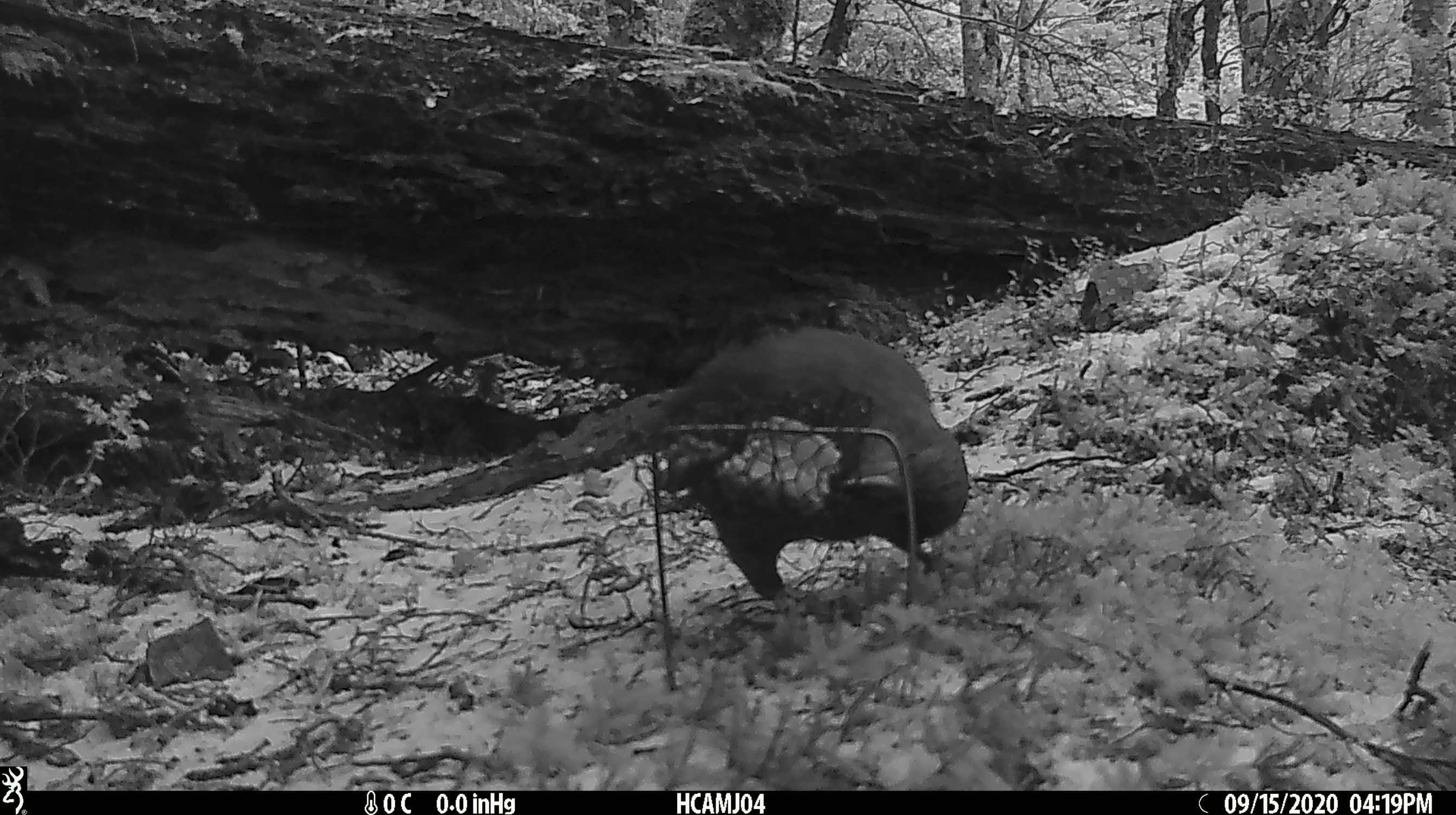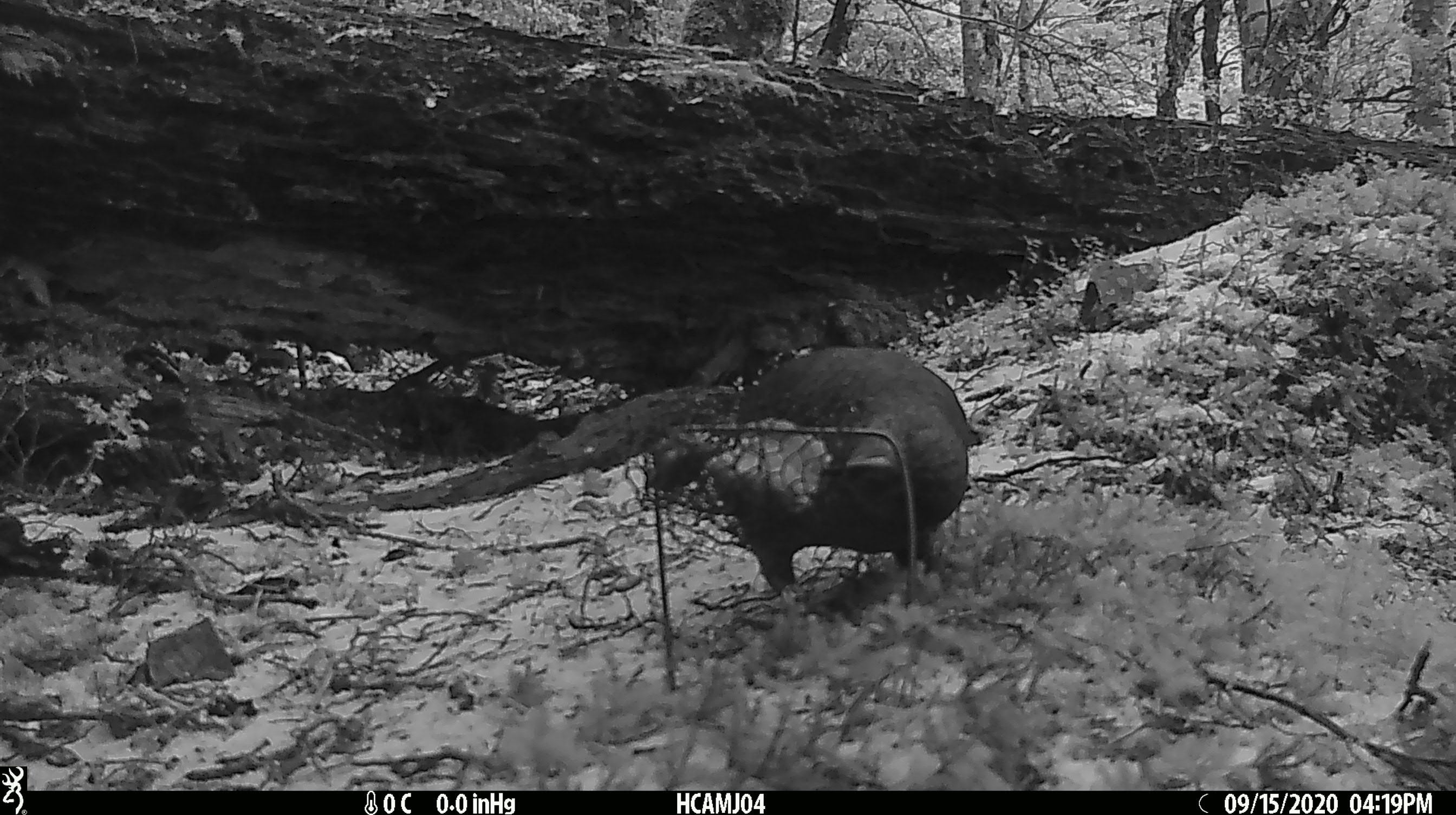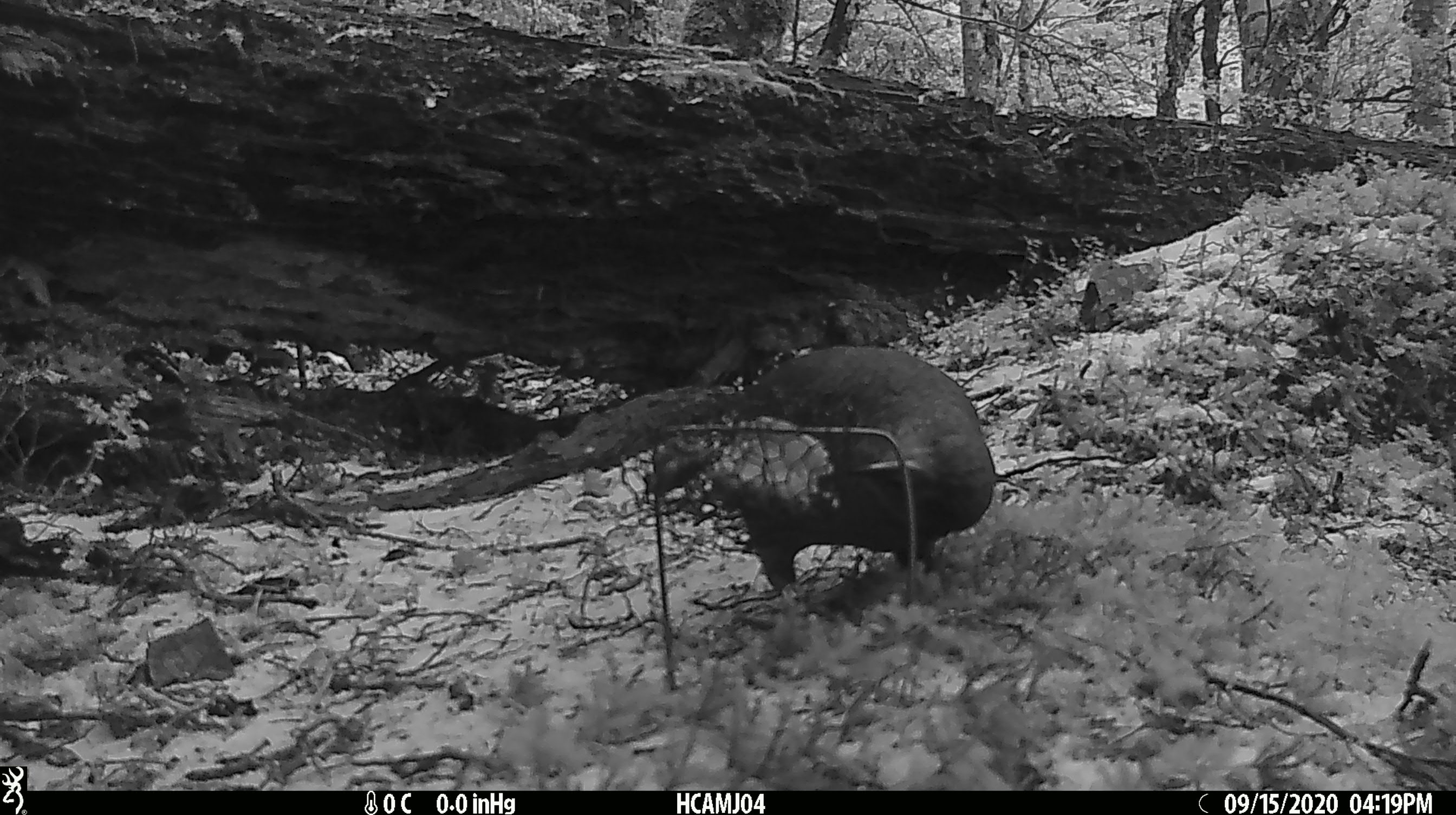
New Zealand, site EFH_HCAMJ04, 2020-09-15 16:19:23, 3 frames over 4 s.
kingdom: Animalia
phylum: Chordata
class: Aves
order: Psittaciformes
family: Strigopidae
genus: Nestor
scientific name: Nestor notabilis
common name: kea